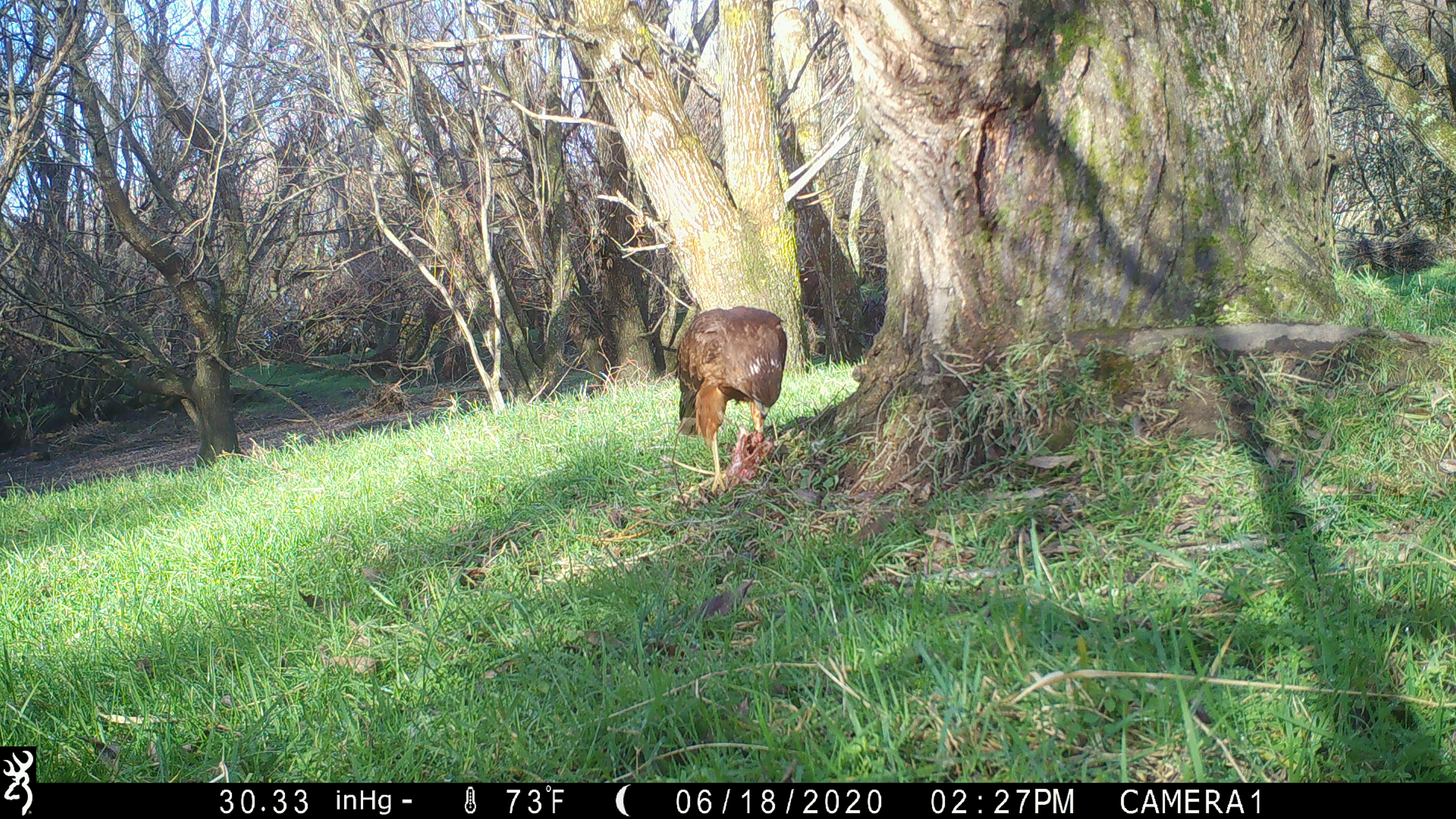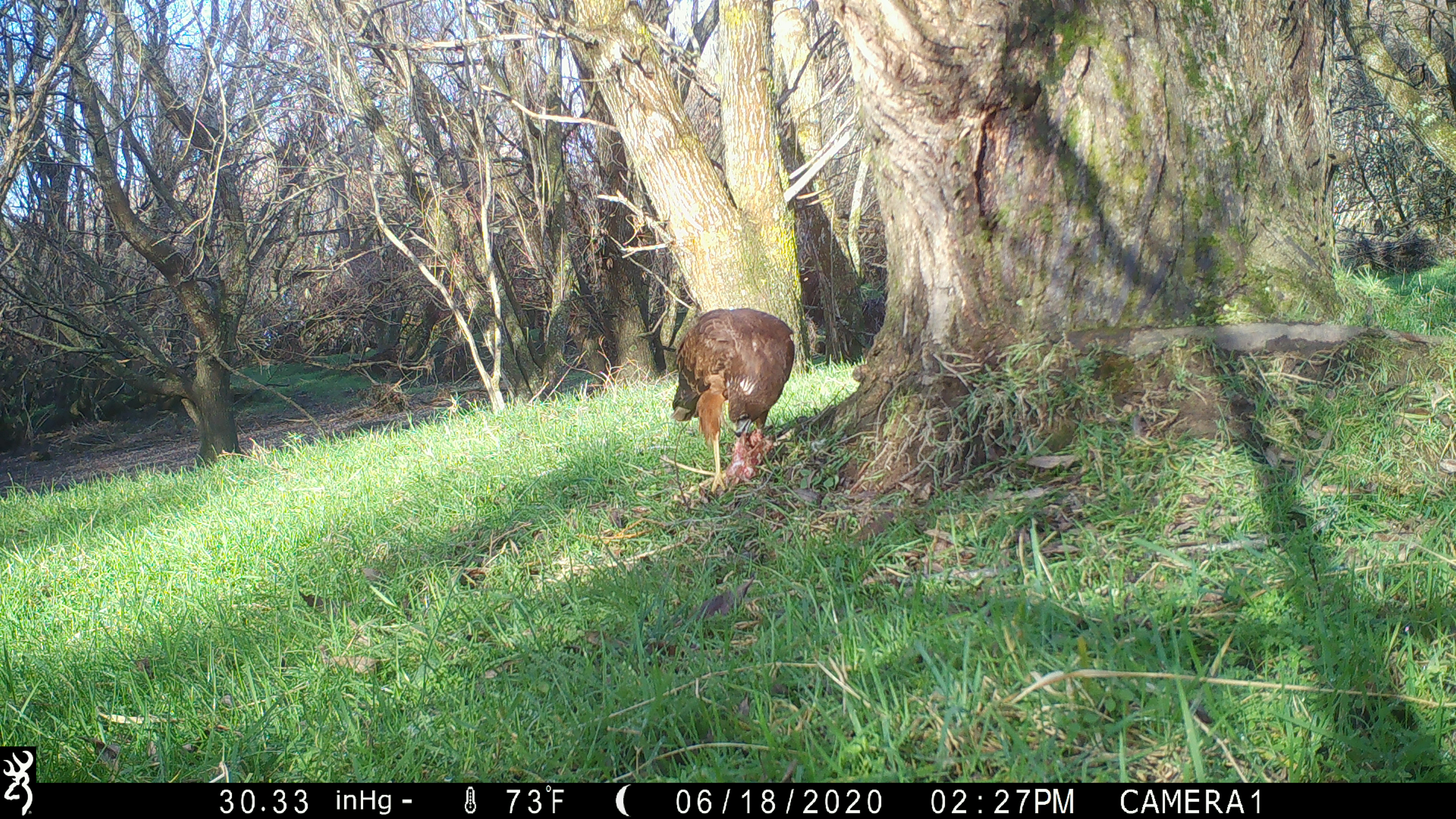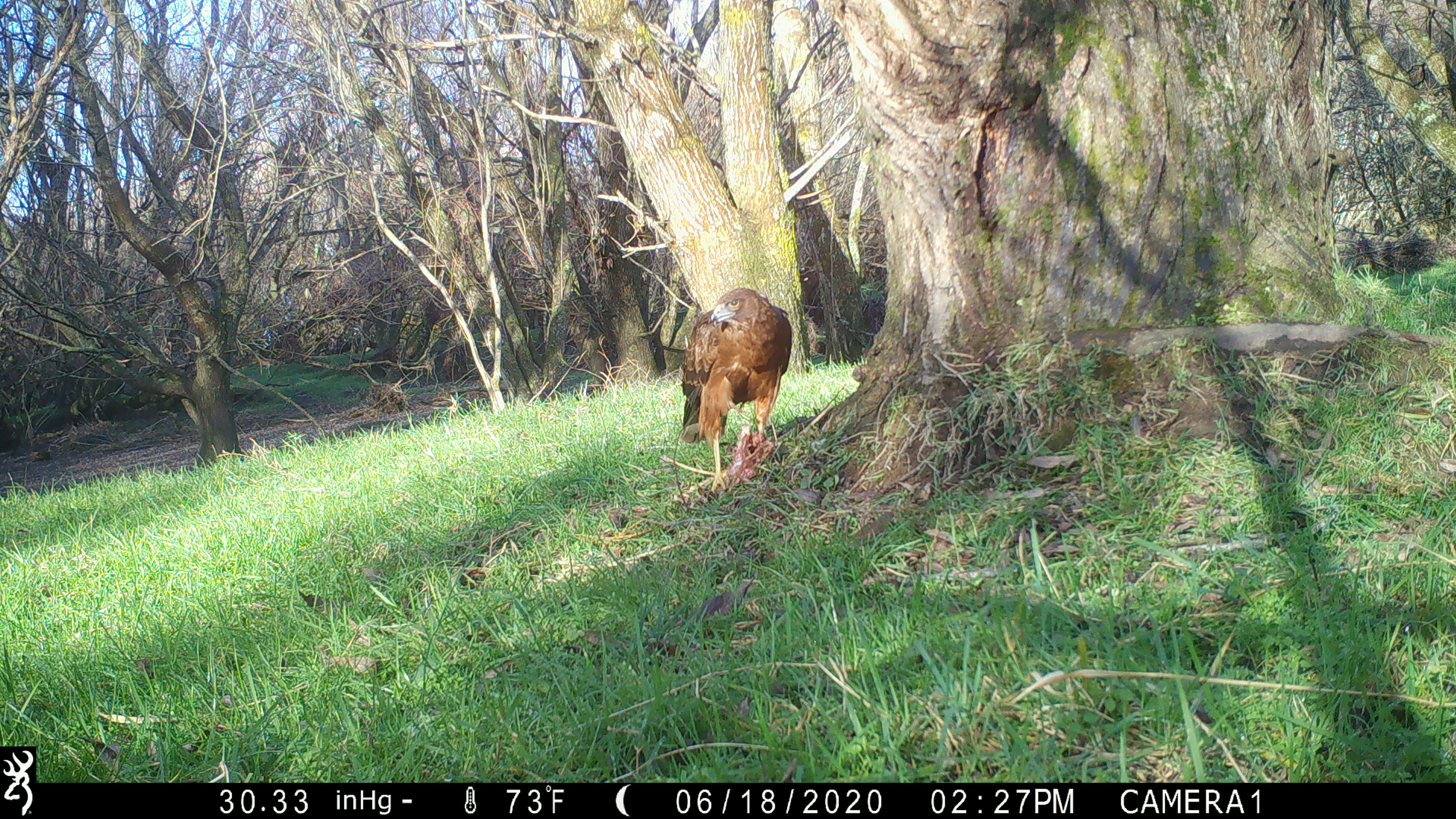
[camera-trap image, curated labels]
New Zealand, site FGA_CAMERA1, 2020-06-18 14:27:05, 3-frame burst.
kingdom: Animalia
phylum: Chordata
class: Aves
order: Accipitriformes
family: Accipitridae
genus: Circus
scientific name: Circus approximans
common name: swamp harrier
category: harrier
Harrier (swamp harrier) (Circus approximans).